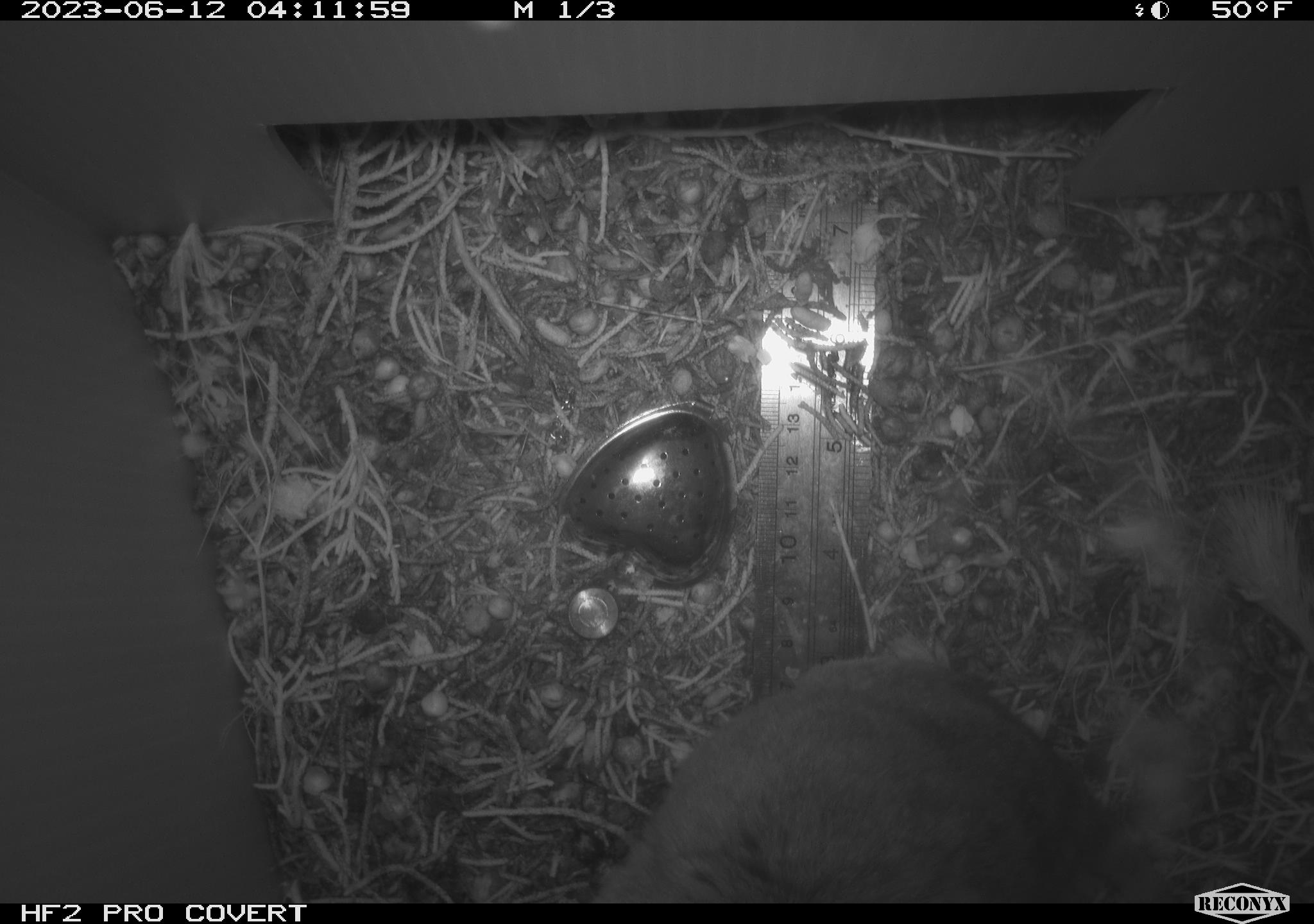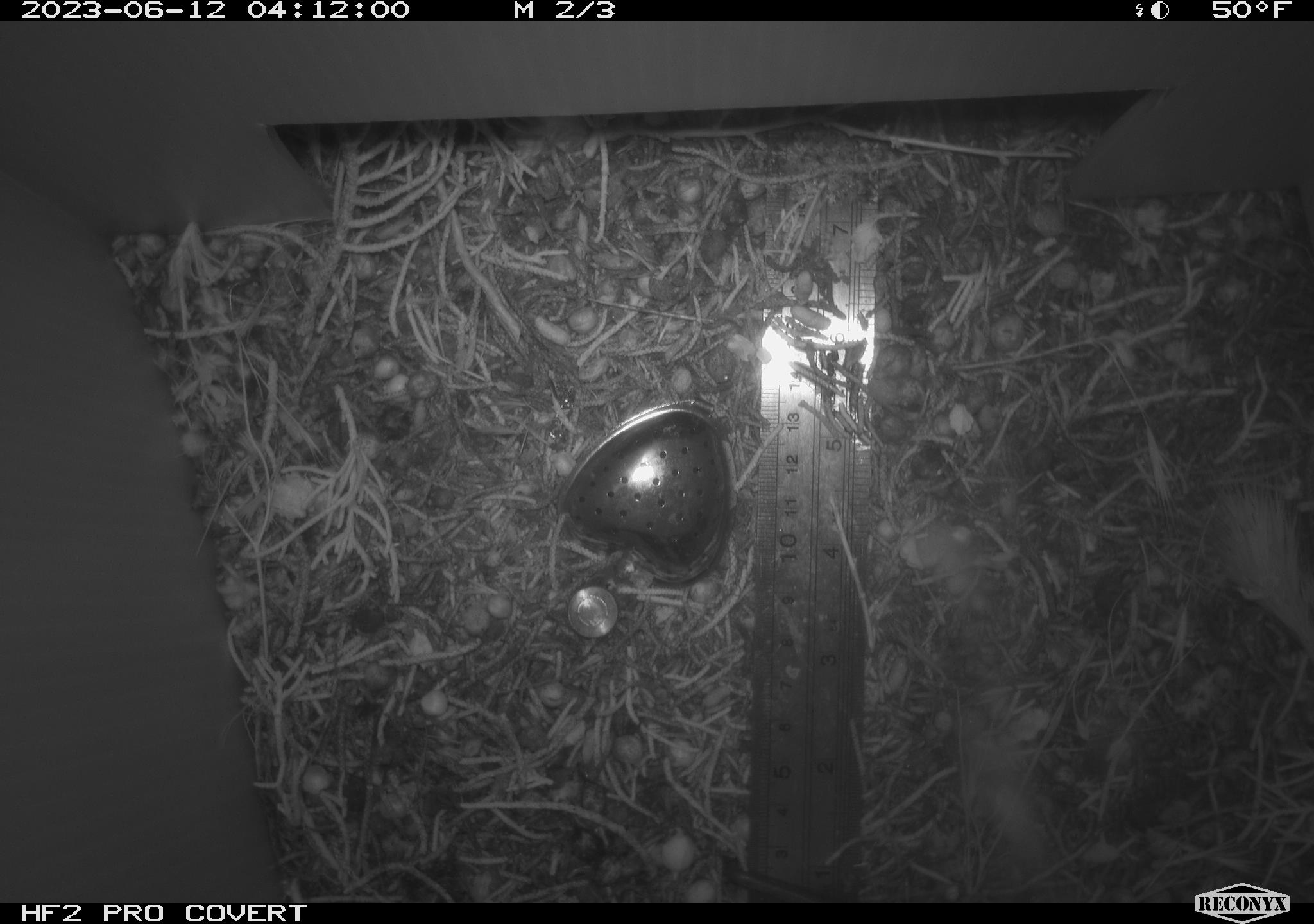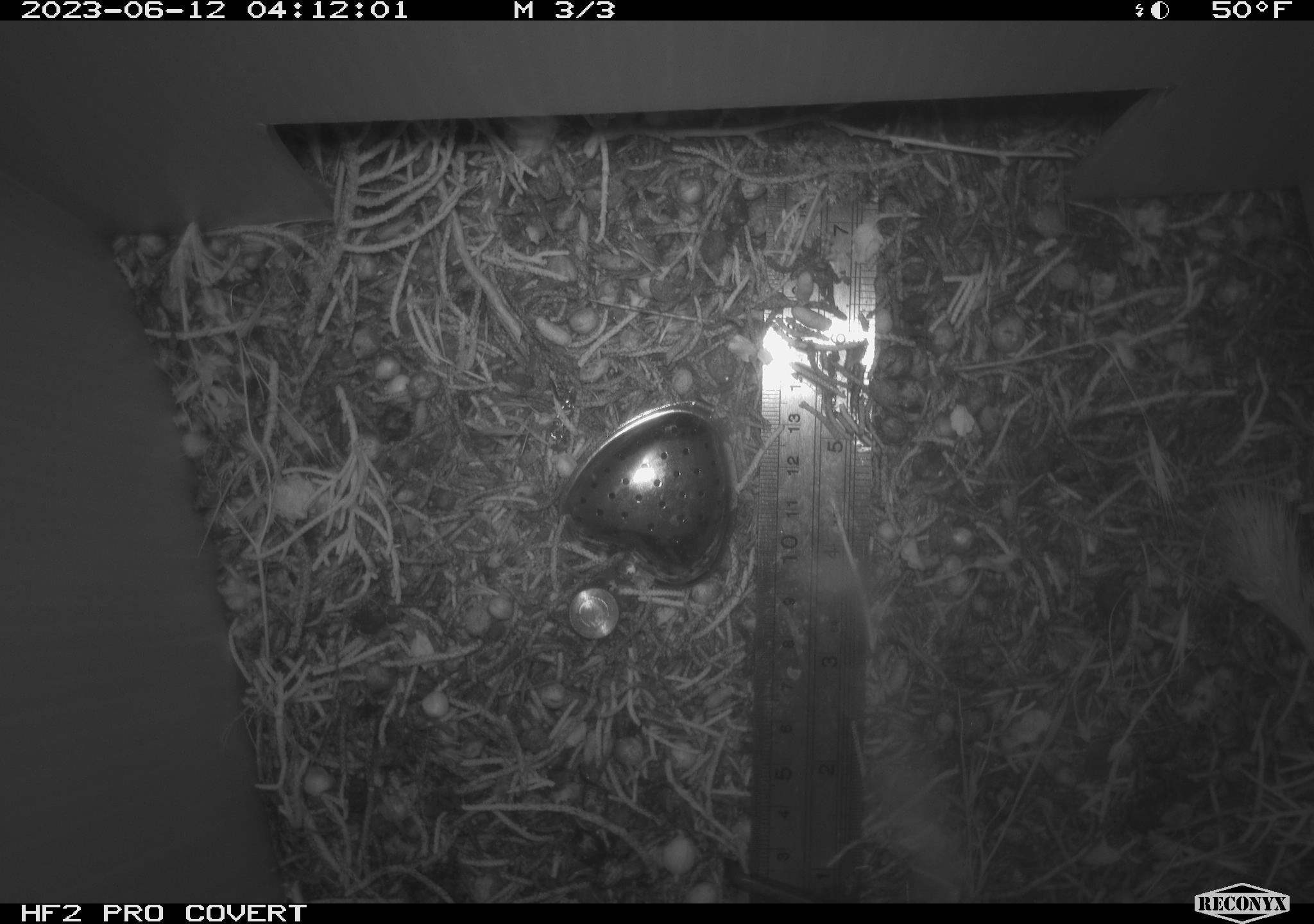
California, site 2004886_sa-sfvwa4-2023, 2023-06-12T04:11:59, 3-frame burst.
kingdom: Animalia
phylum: Chordata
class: Mammalia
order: Rodentia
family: Cricetidae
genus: Neotoma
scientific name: Neotoma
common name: pack rat or woodrat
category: neotoma species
Neotoma species (pack rat or woodrat) (Neotoma).